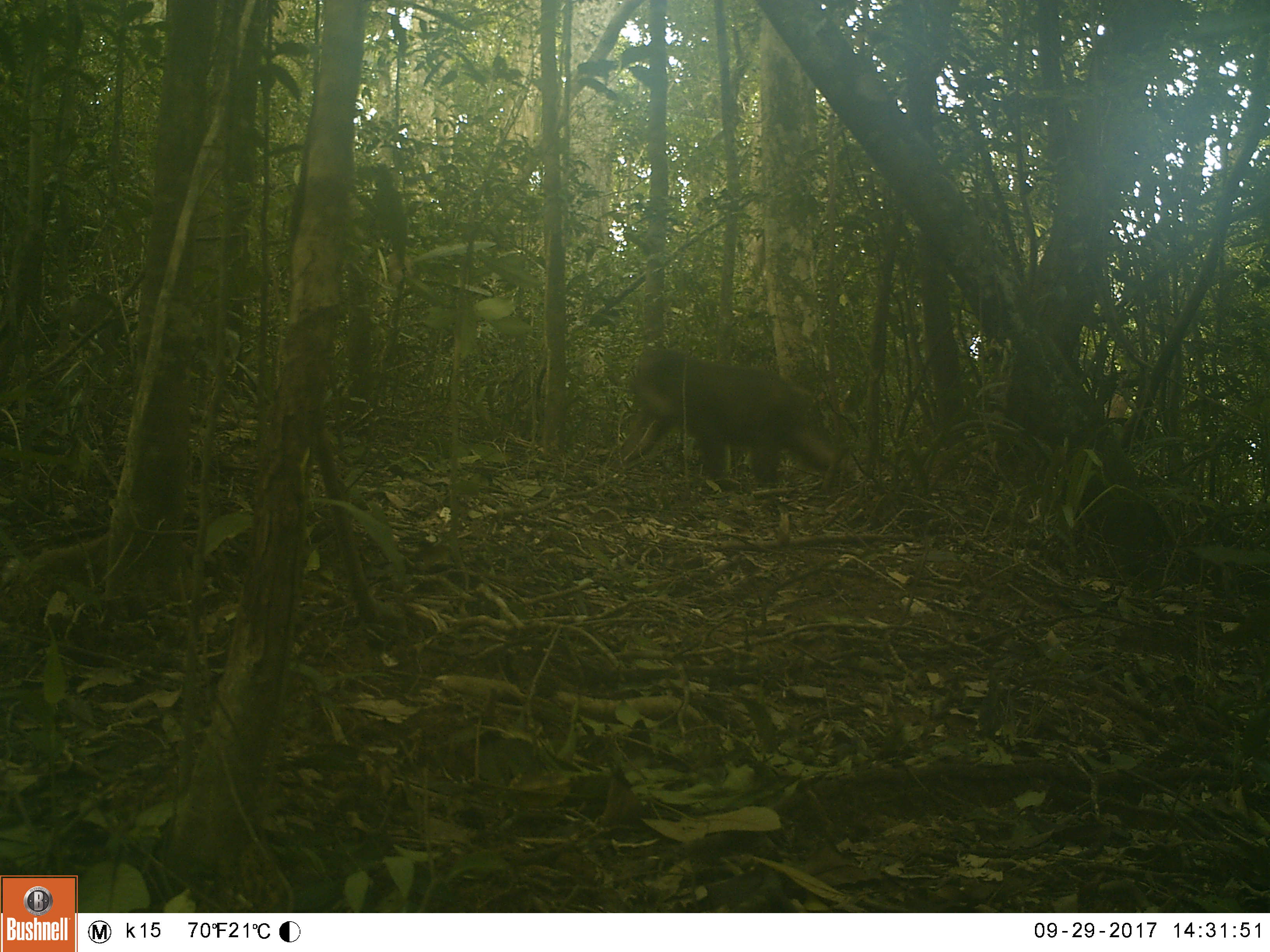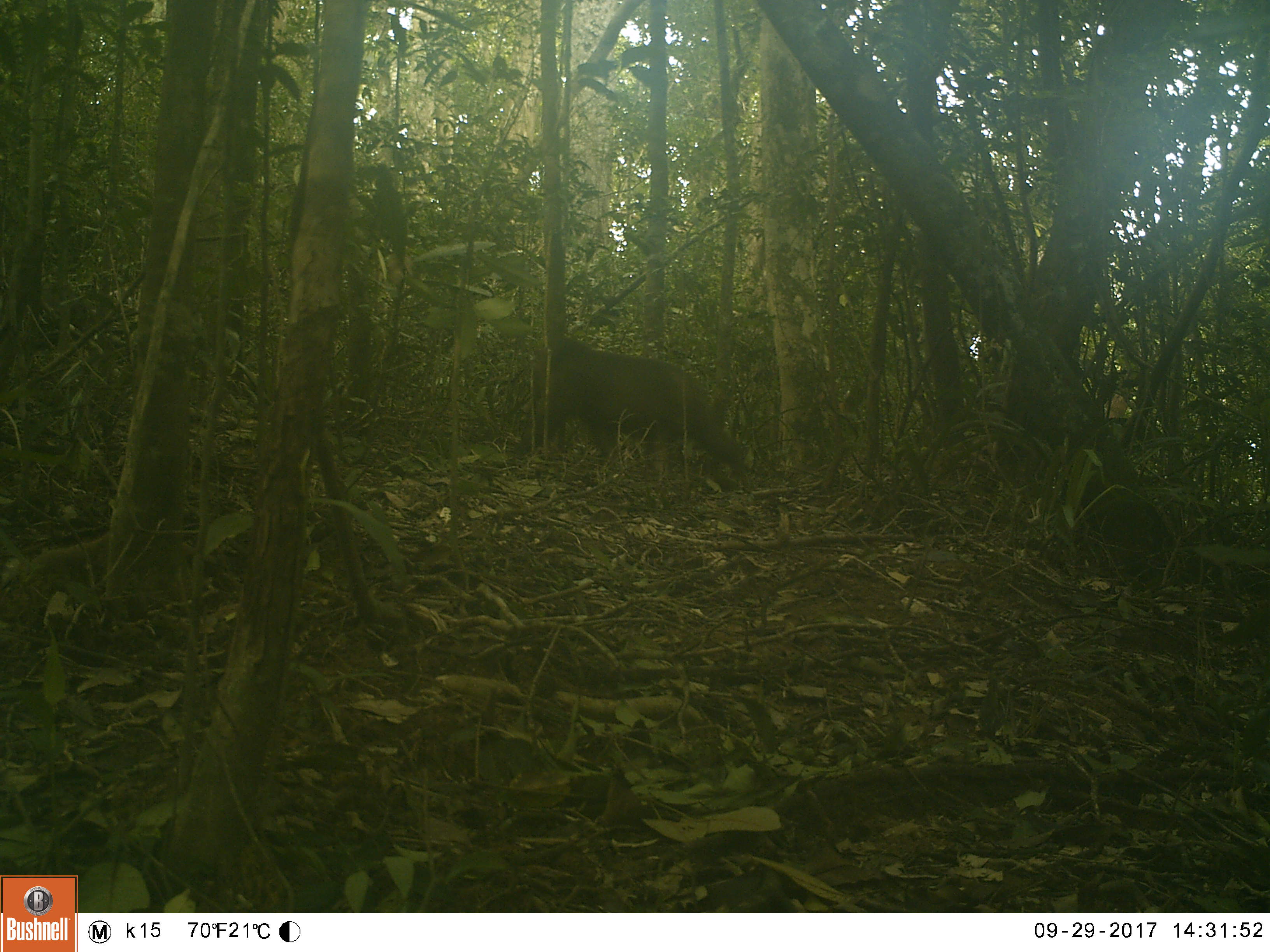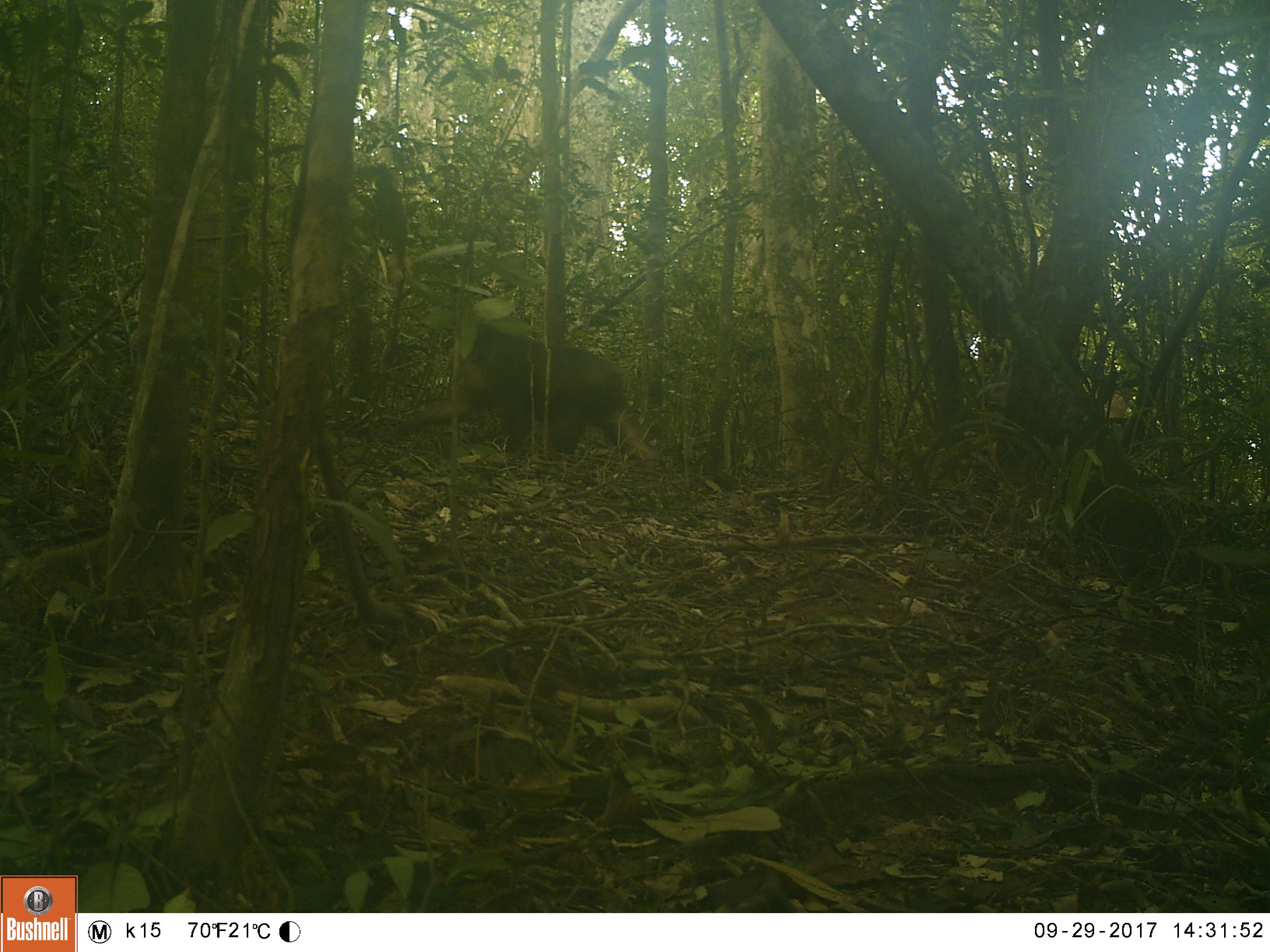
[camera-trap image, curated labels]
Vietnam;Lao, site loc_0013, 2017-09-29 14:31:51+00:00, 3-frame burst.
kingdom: Animalia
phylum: Chordata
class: Mammalia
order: Primates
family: Cercopithecidae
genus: Macaca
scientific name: Macaca arctoides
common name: stump-tailed macaque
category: stump tailed macaque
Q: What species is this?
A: Stump tailed macaque (stump-tailed macaque) (Macaca arctoides).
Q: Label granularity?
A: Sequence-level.